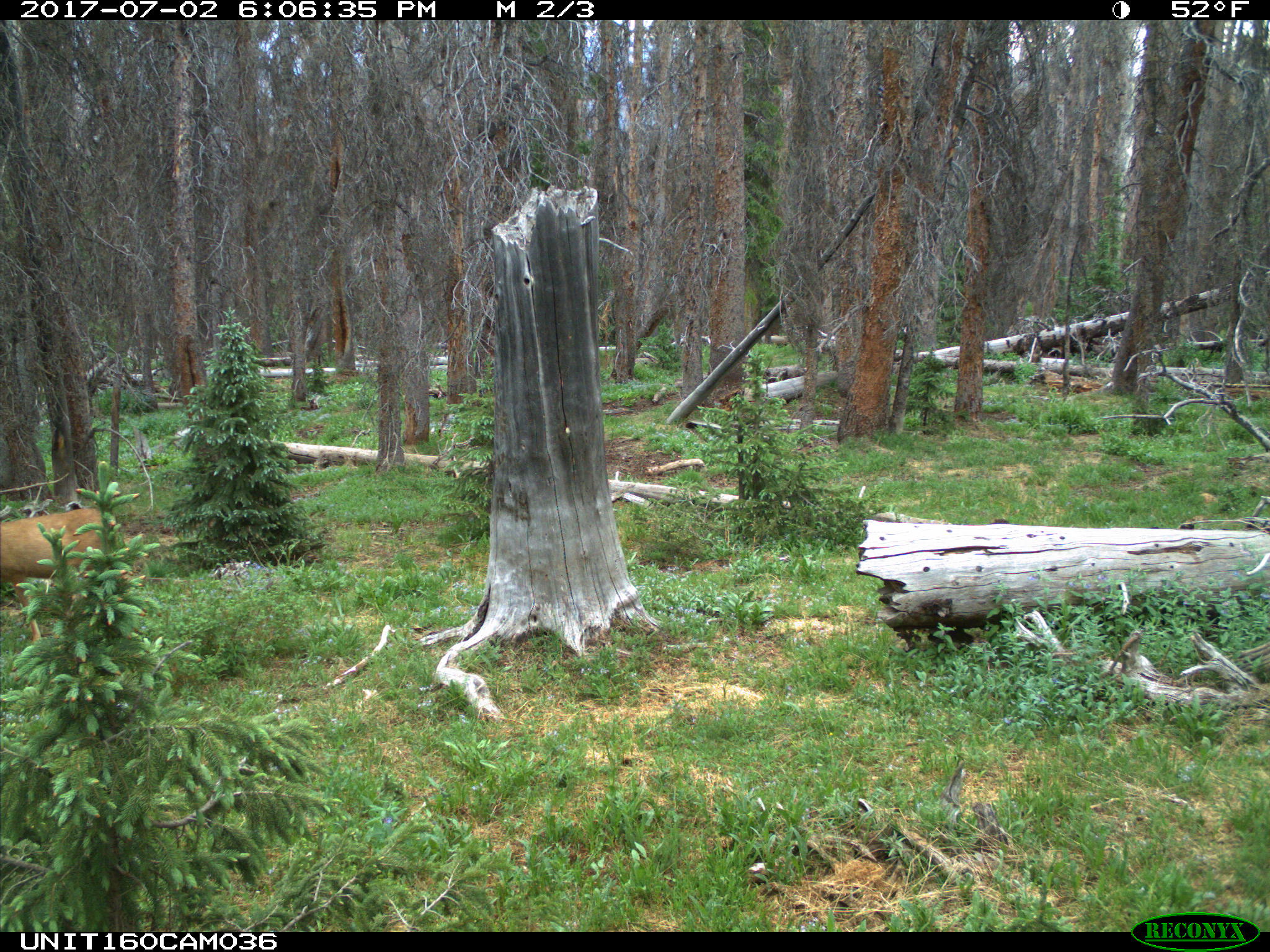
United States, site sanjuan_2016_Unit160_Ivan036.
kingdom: Animalia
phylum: Chordata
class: Mammalia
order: Artiodactyla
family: Cervidae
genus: Odocoileus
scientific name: Odocoileus hemionus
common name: mule deer